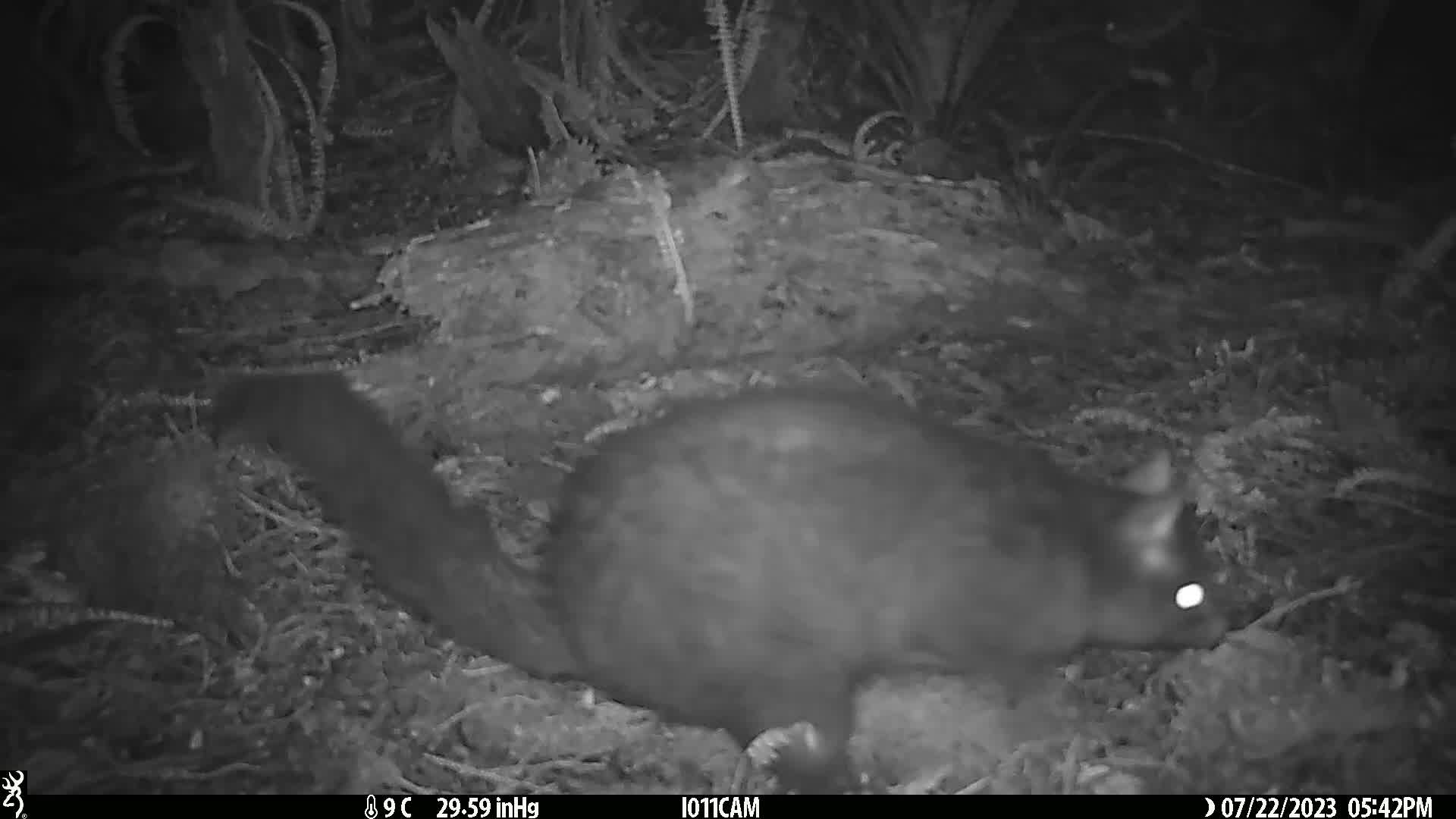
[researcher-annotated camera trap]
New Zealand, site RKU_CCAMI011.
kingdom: Animalia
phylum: Chordata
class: Mammalia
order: Diprotodontia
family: Phalangeridae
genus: Trichosurus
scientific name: Trichosurus vulpecula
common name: common brushtail possum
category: possum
Possum (common brushtail possum) (Trichosurus vulpecula).